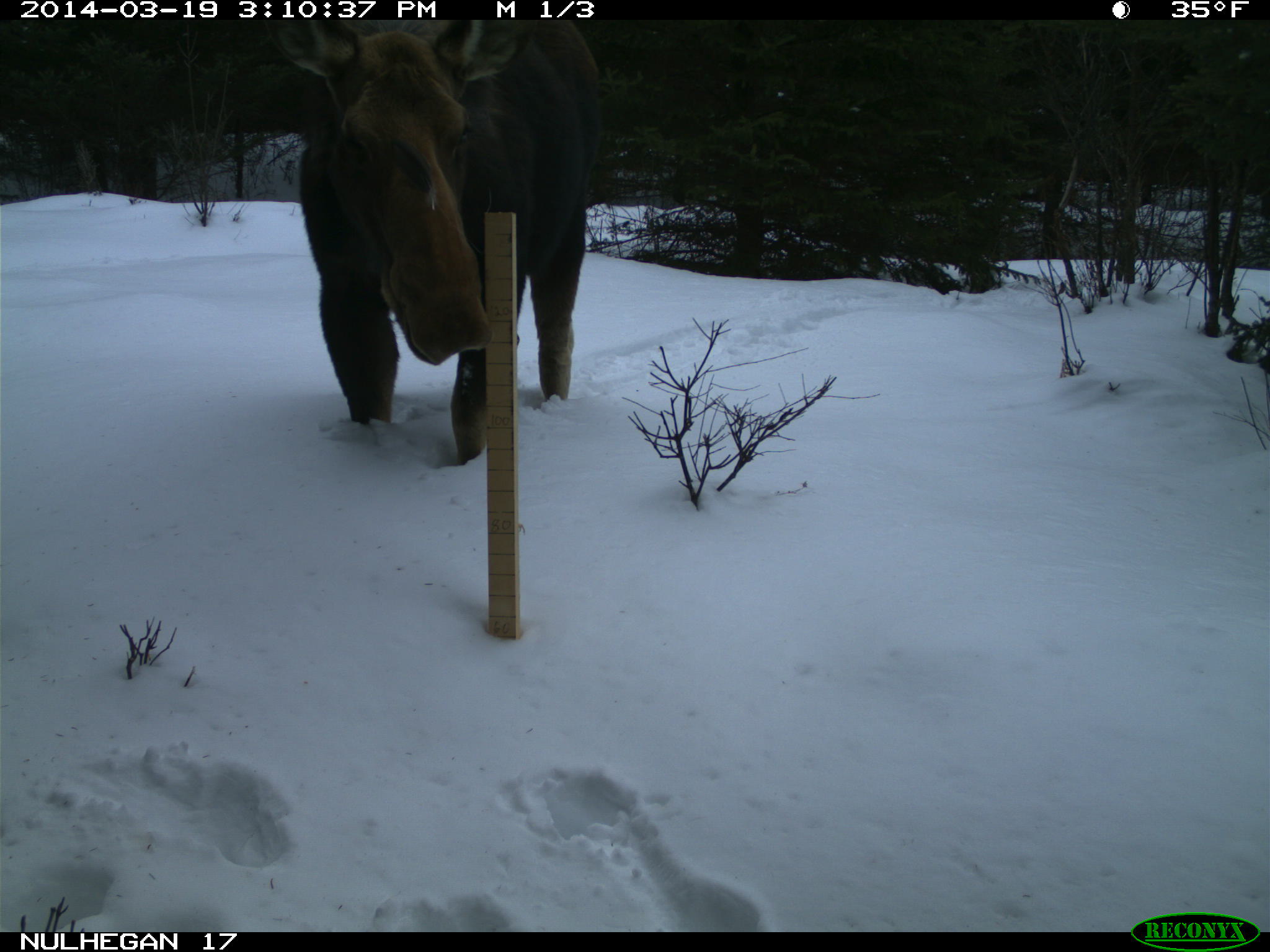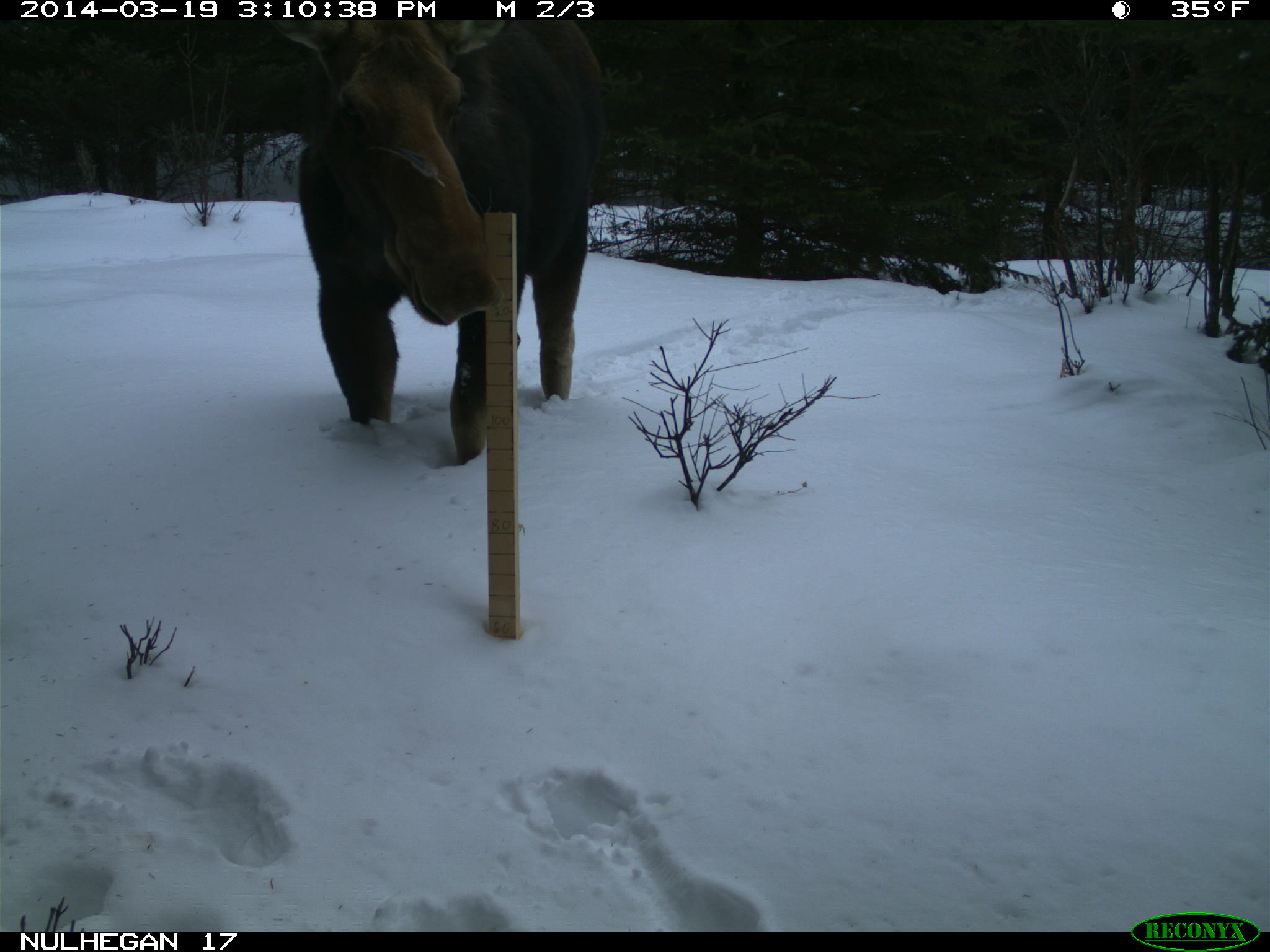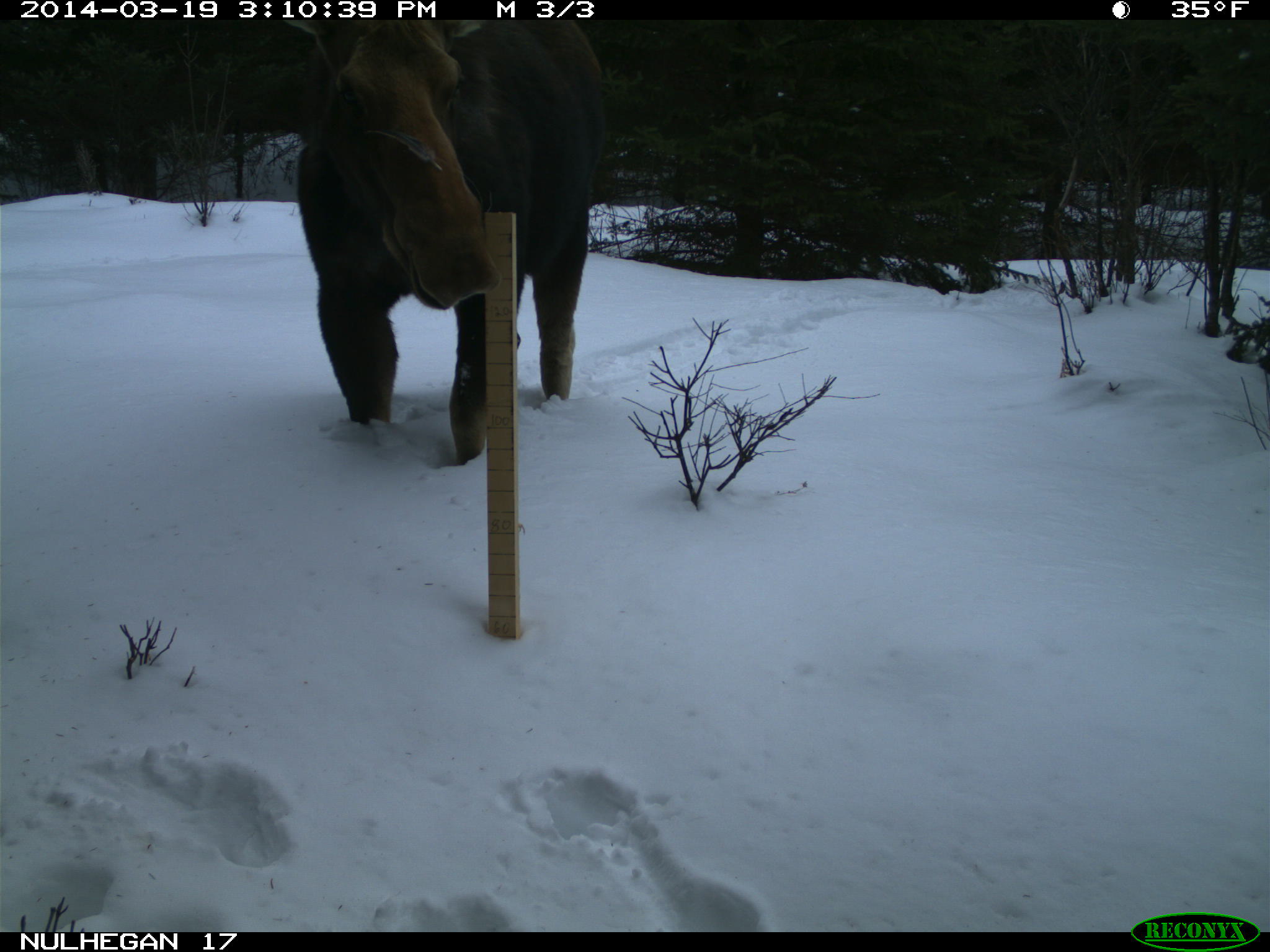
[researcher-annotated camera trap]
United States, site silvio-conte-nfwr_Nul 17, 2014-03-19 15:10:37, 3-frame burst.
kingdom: Animalia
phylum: Chordata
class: Mammalia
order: Artiodactyla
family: Cervidae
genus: Alces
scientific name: Alces alces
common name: moose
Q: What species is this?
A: Moose (Alces alces).